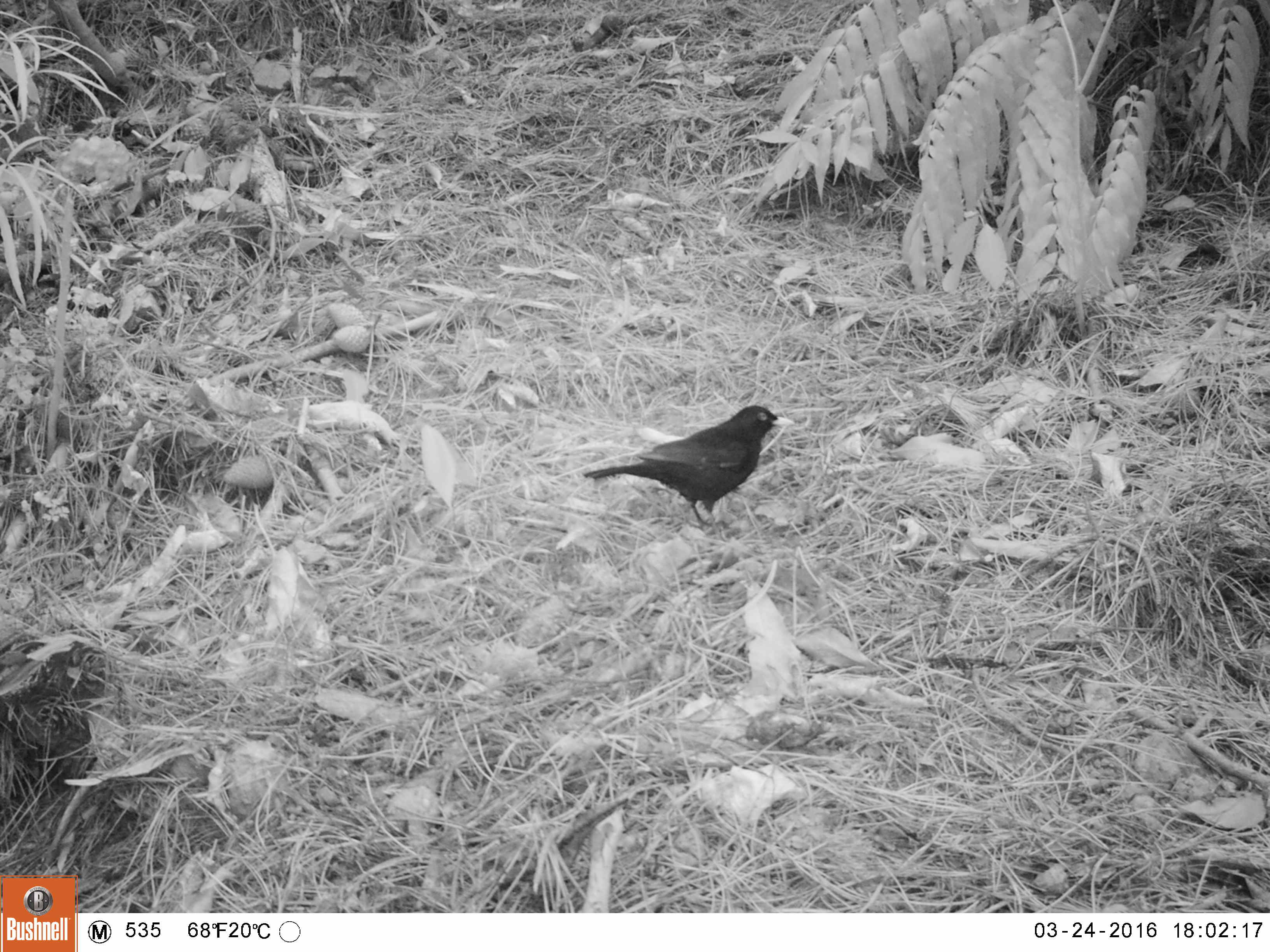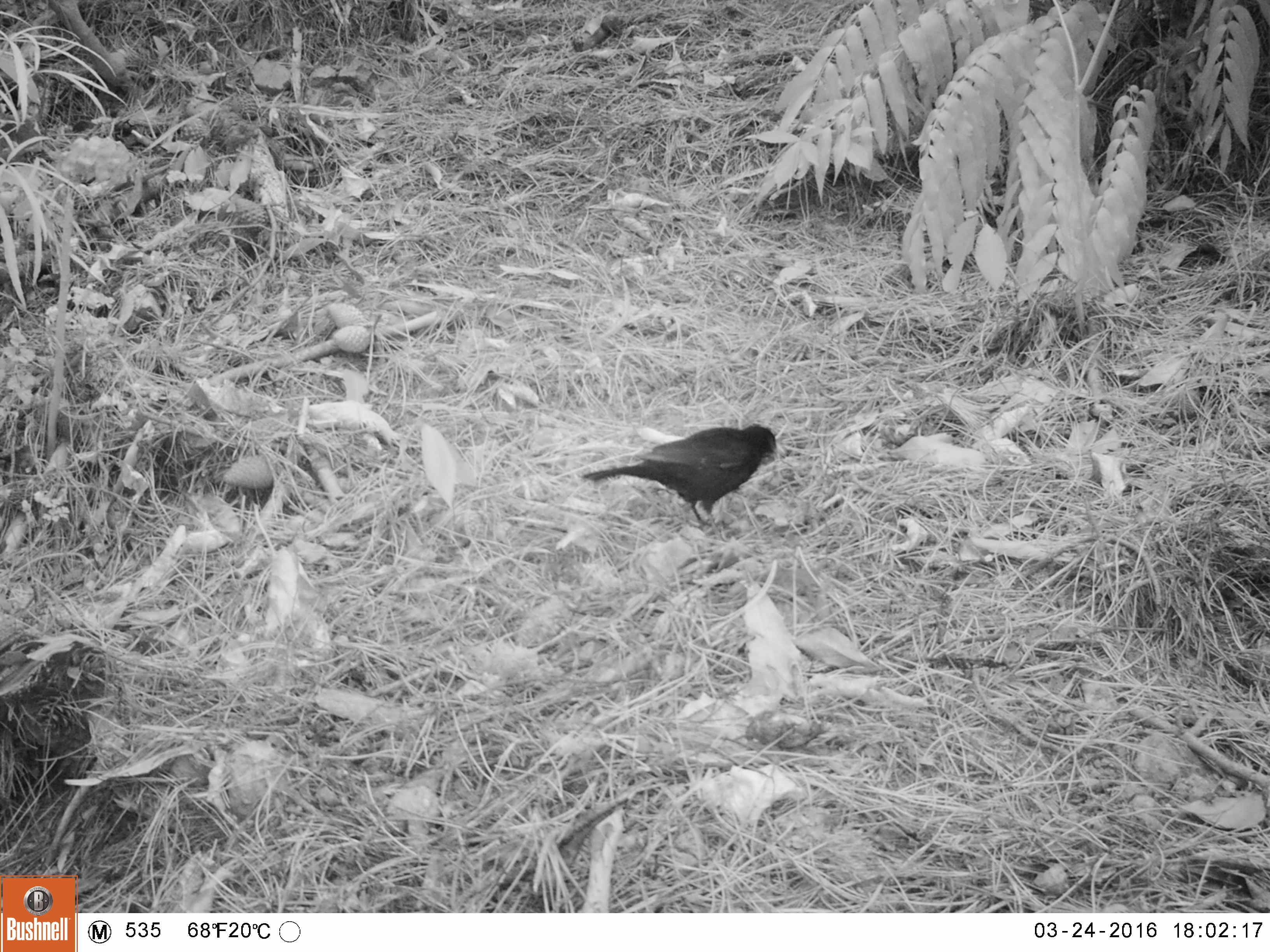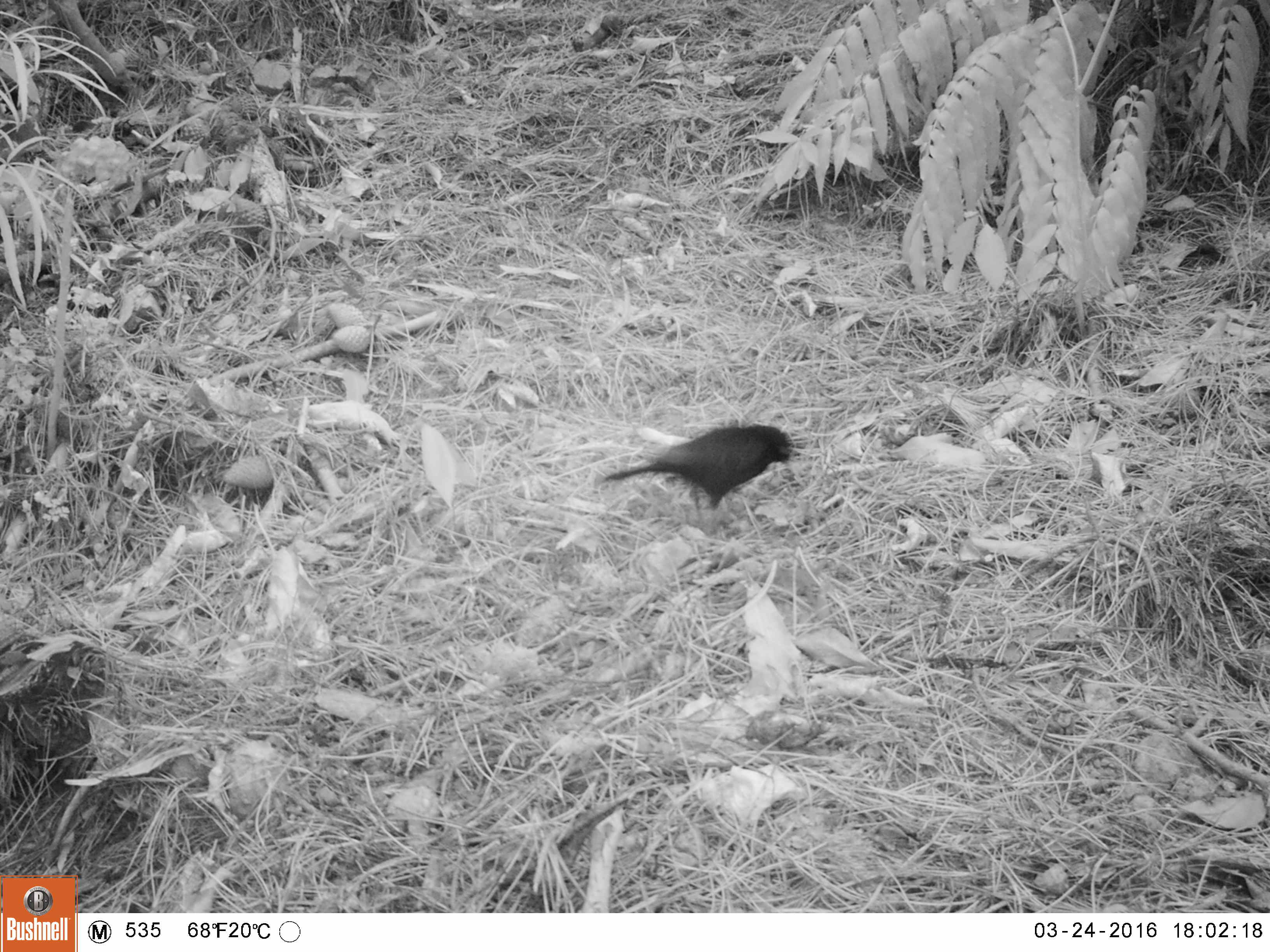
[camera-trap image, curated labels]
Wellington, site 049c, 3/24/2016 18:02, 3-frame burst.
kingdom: Animalia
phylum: Chordata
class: Aves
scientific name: Aves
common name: bird